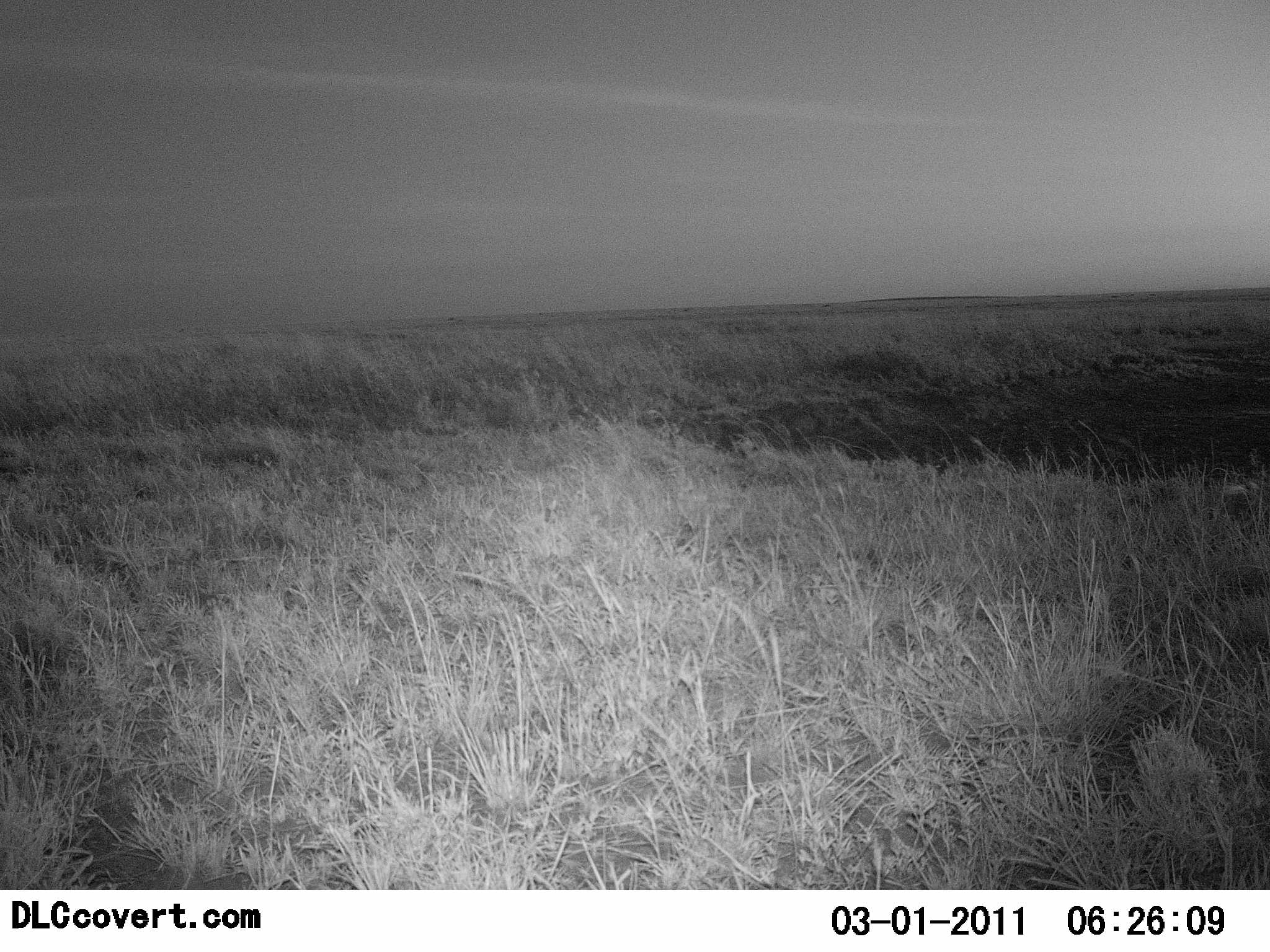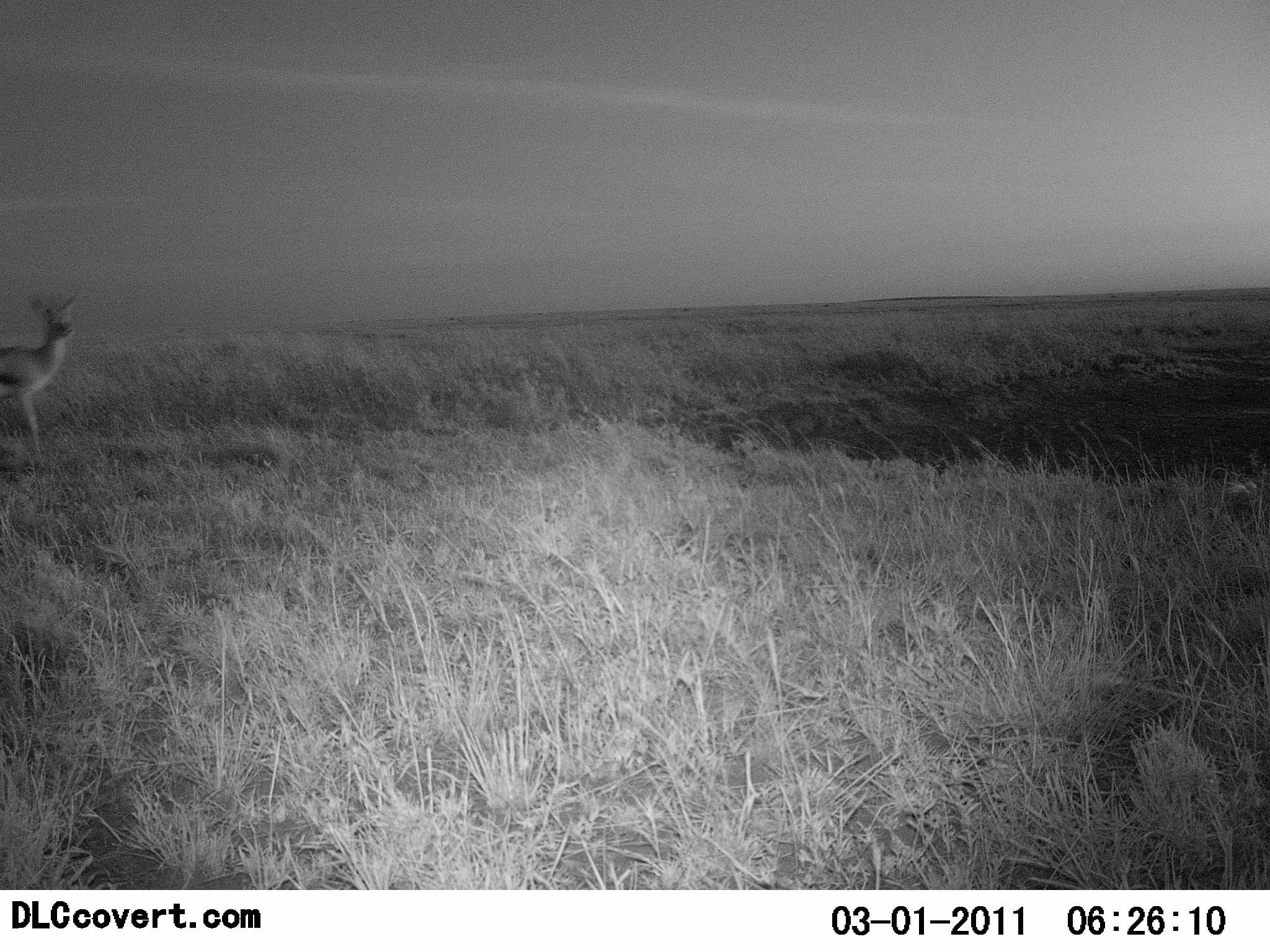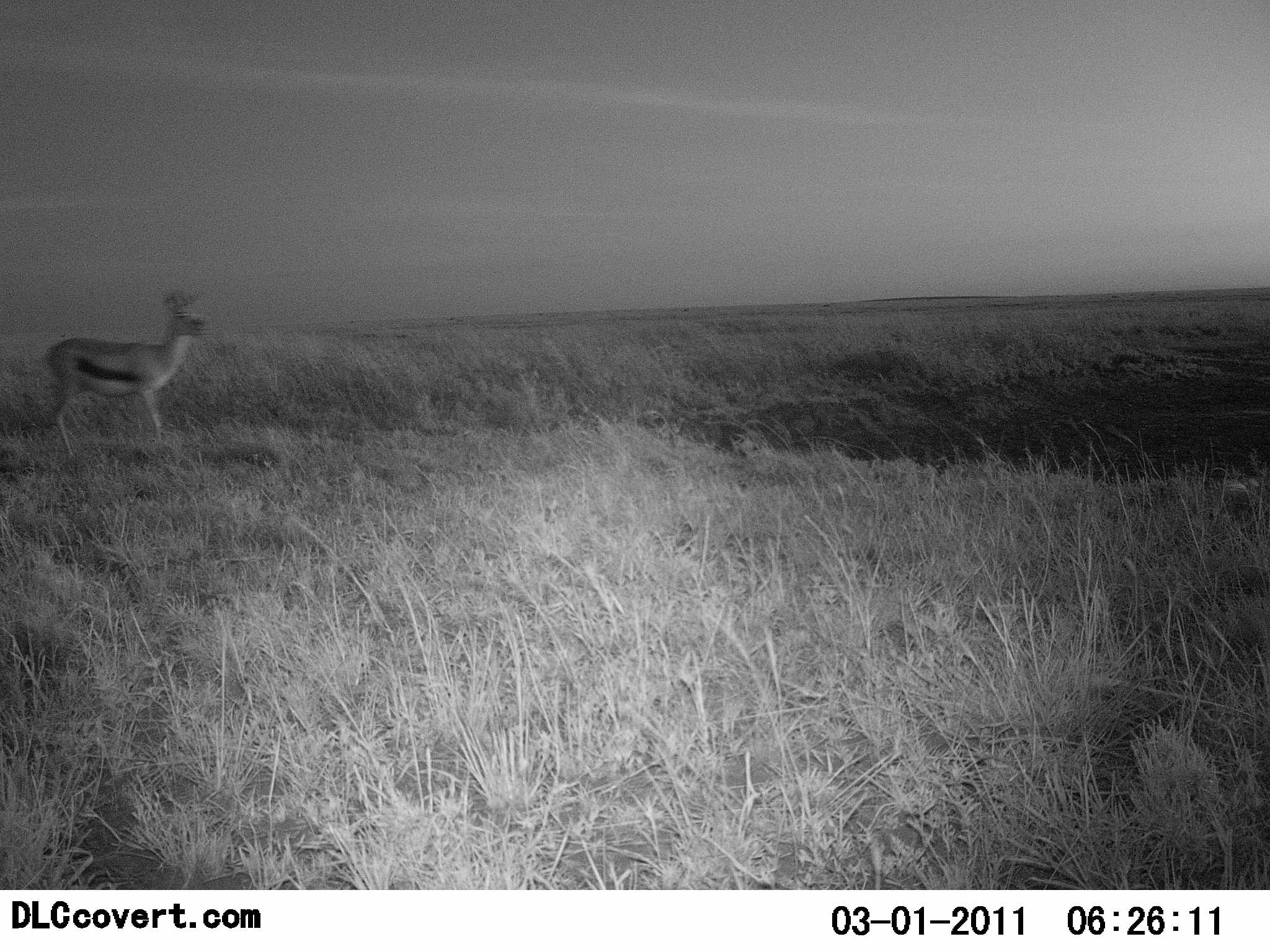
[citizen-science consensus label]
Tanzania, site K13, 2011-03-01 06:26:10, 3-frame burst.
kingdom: Animalia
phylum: Chordata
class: Mammalia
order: Artiodactyla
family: Bovidae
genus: Eudorcas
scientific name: Eudorcas thomsonii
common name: thomson's gazelle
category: gazellethomsons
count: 1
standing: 0%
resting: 0%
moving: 100%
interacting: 0%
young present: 0%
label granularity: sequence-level